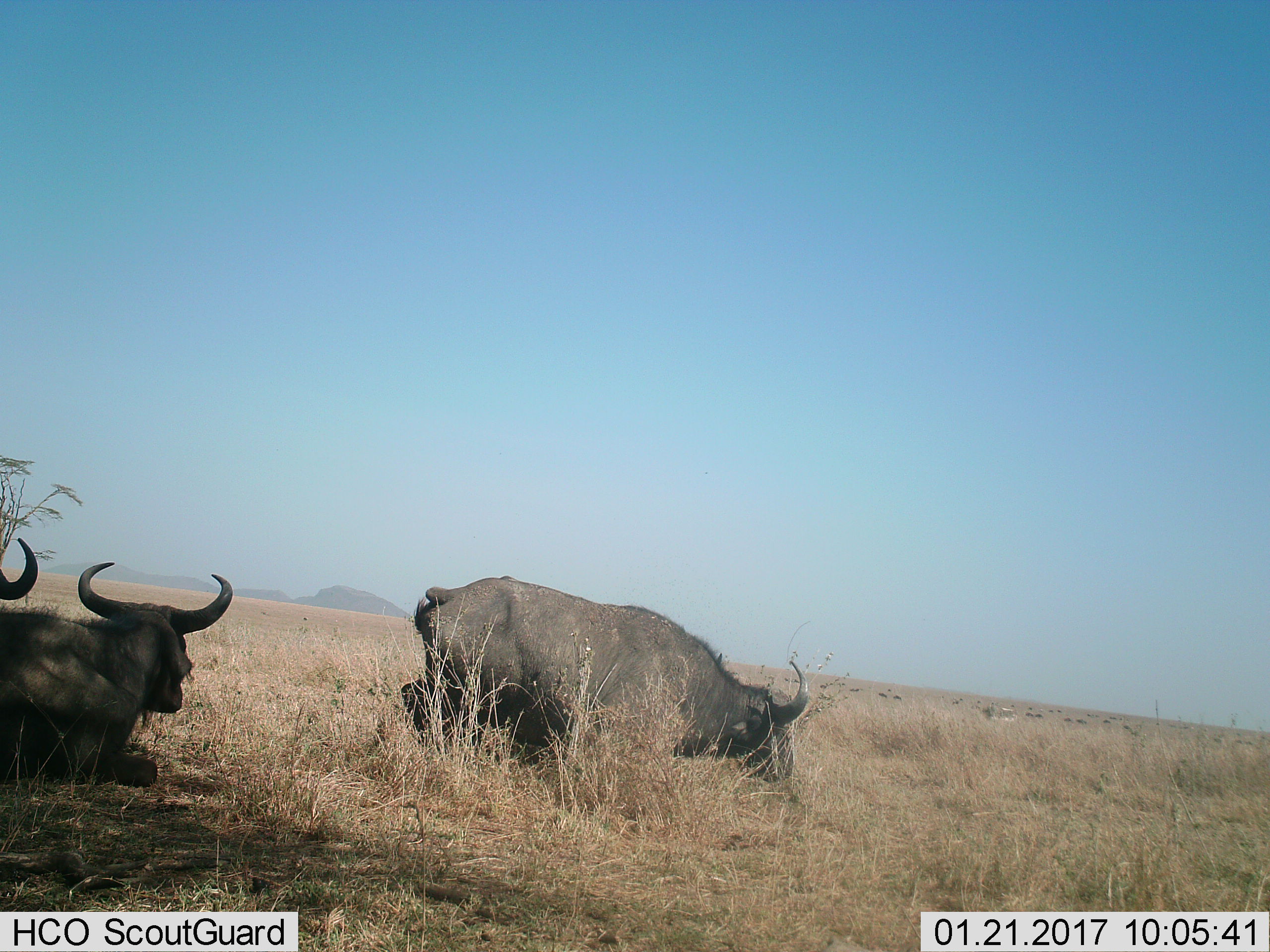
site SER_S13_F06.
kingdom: Animalia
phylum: Chordata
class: Mammalia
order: Artiodactyla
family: Bovidae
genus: Connochaetes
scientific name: Connochaetes taurinus taurinus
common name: blue wildebeest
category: wildebeestblue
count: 3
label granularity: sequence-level